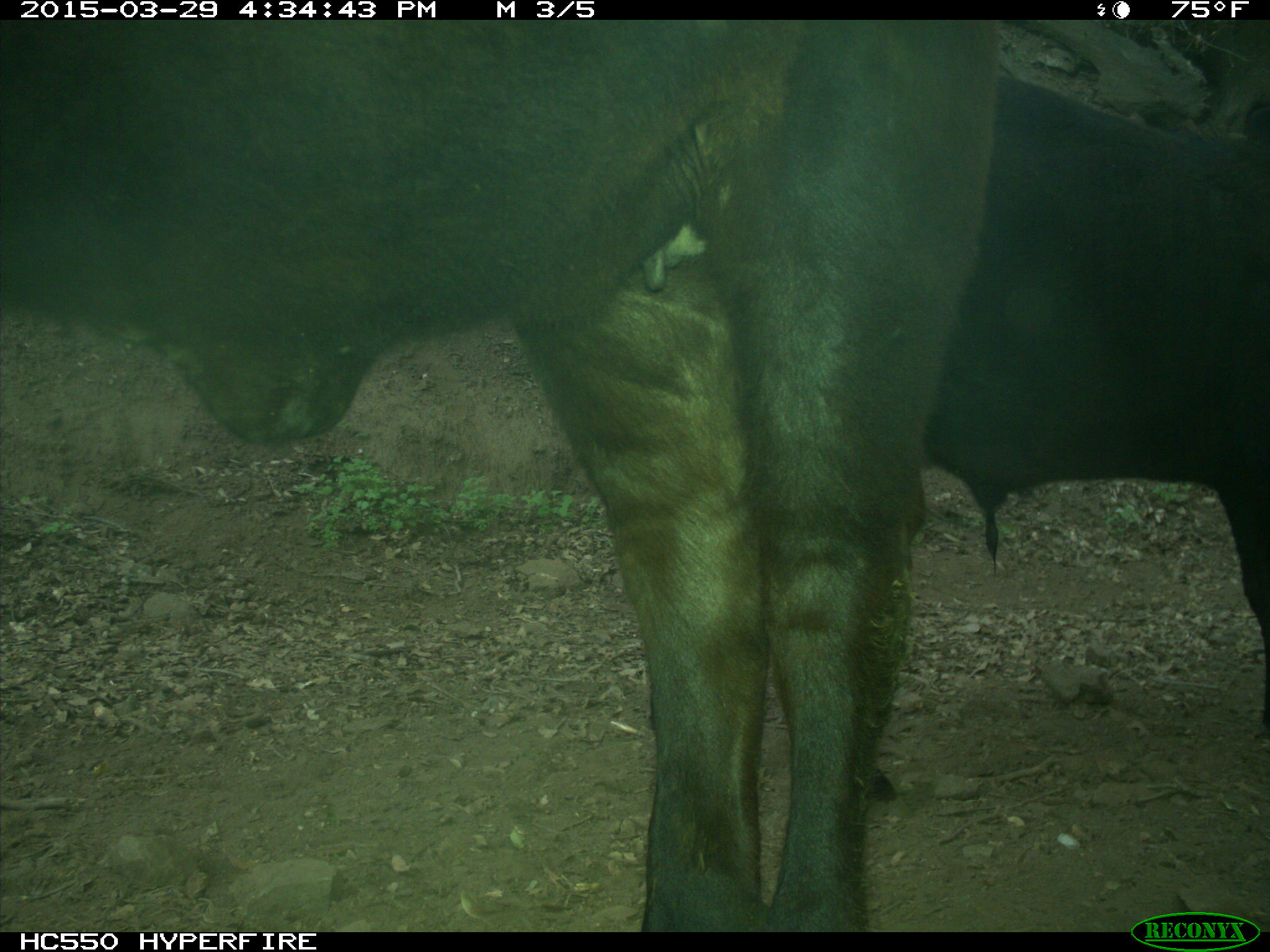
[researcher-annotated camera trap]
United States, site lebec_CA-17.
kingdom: Animalia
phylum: Chordata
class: Mammalia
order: Artiodactyla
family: Bovidae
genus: Bos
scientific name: Bos taurus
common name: domestic cow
Bos taurus (domestic cow).